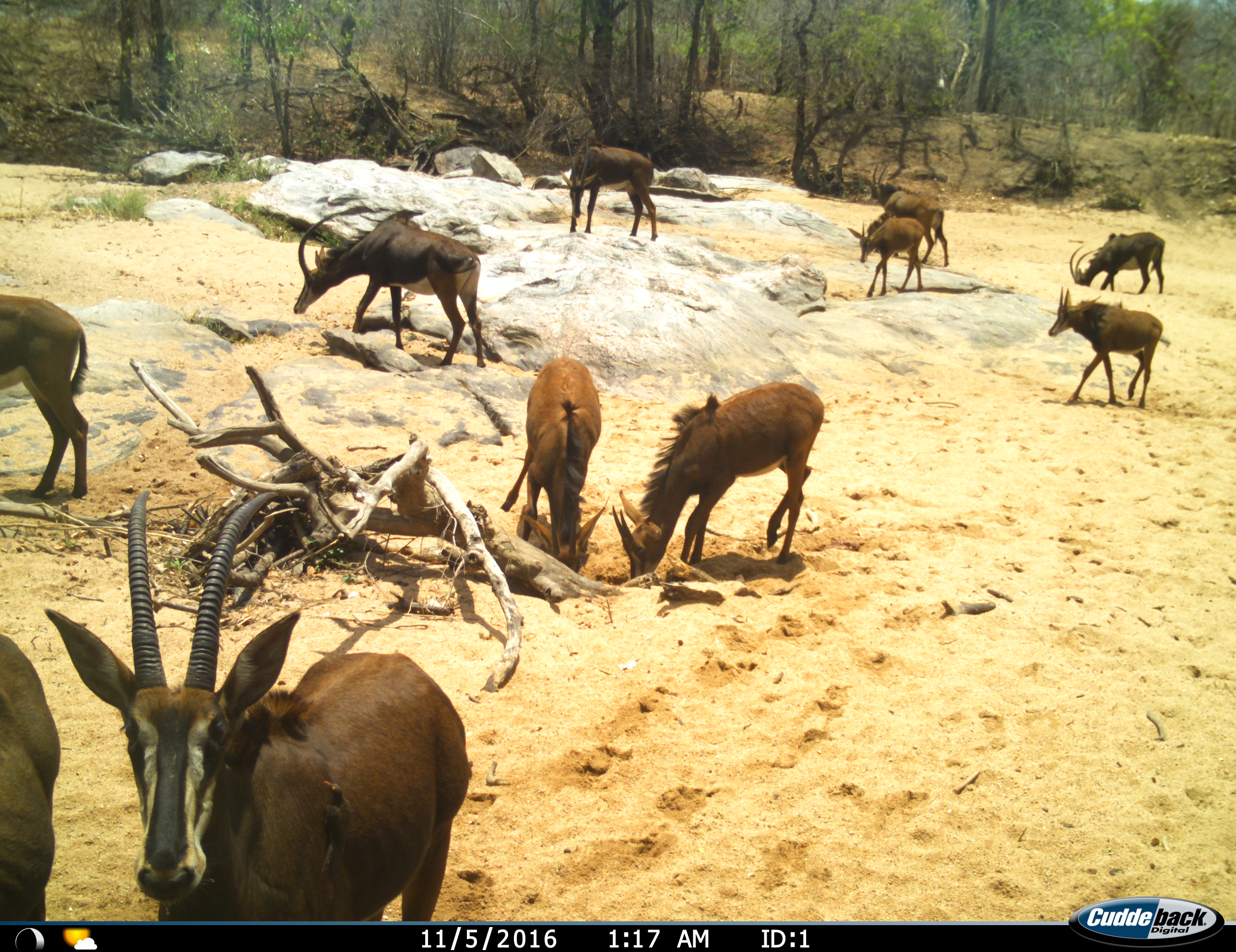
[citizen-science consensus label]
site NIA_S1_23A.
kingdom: Animalia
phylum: Chordata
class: Mammalia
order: Artiodactyla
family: Bovidae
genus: Hippotragus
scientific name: Hippotragus niger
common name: sable antelope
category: sable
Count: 11-50.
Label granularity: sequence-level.